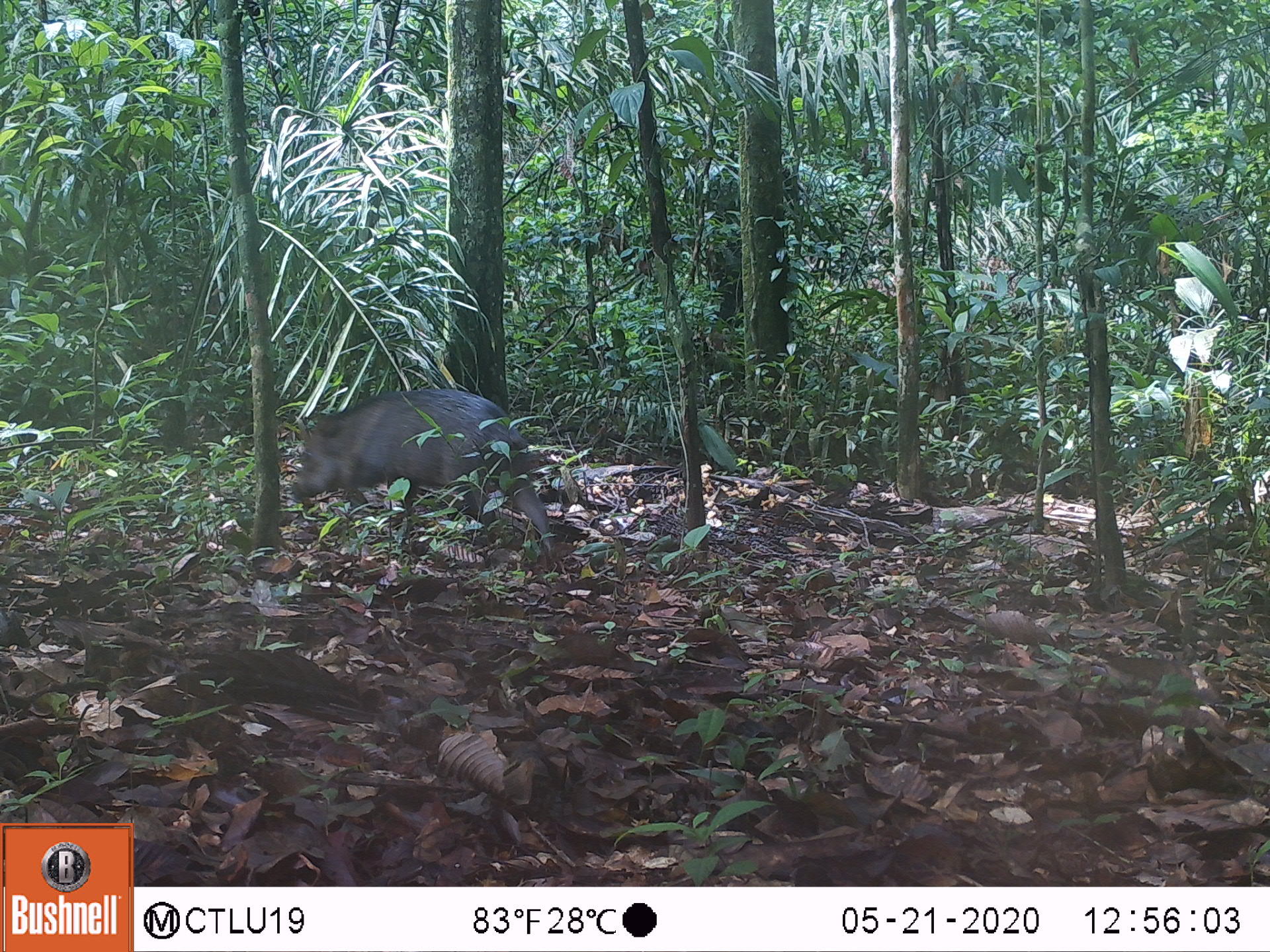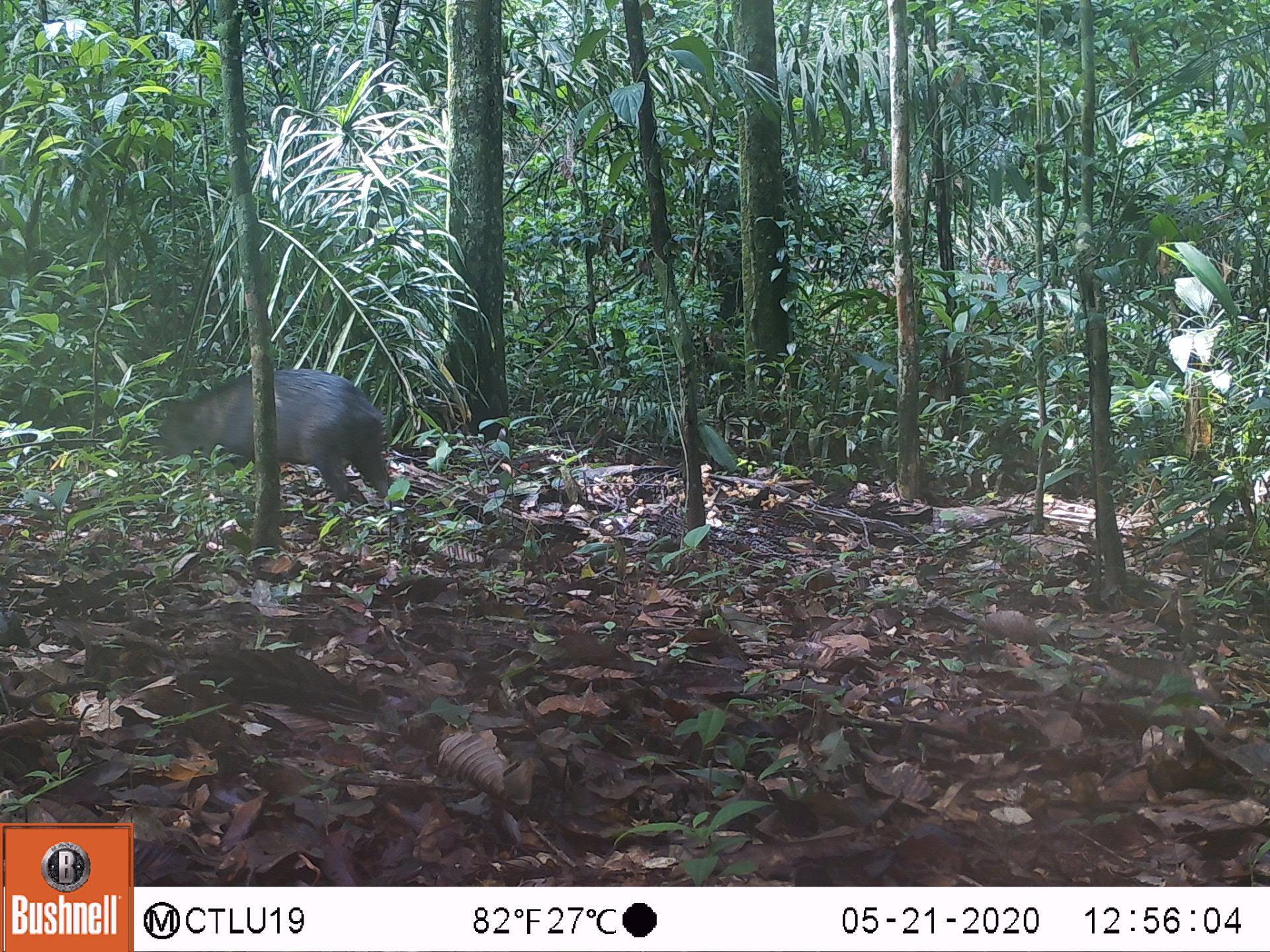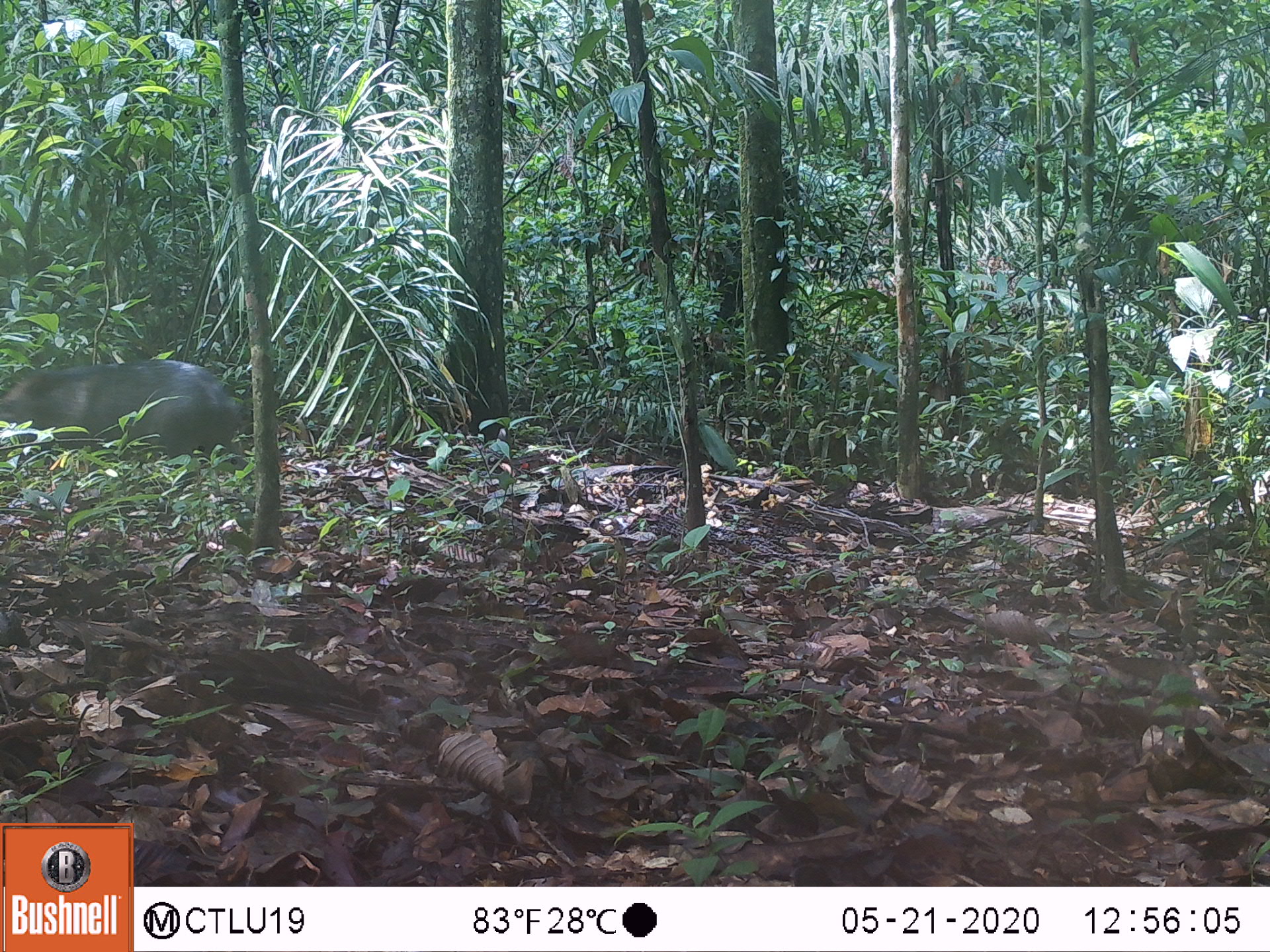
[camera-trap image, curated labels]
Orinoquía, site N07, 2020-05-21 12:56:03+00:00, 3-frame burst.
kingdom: Animalia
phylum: Chordata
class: Mammalia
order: Artiodactyla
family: Tayassuidae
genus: Pecari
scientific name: Pecari tajacu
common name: collared peccary